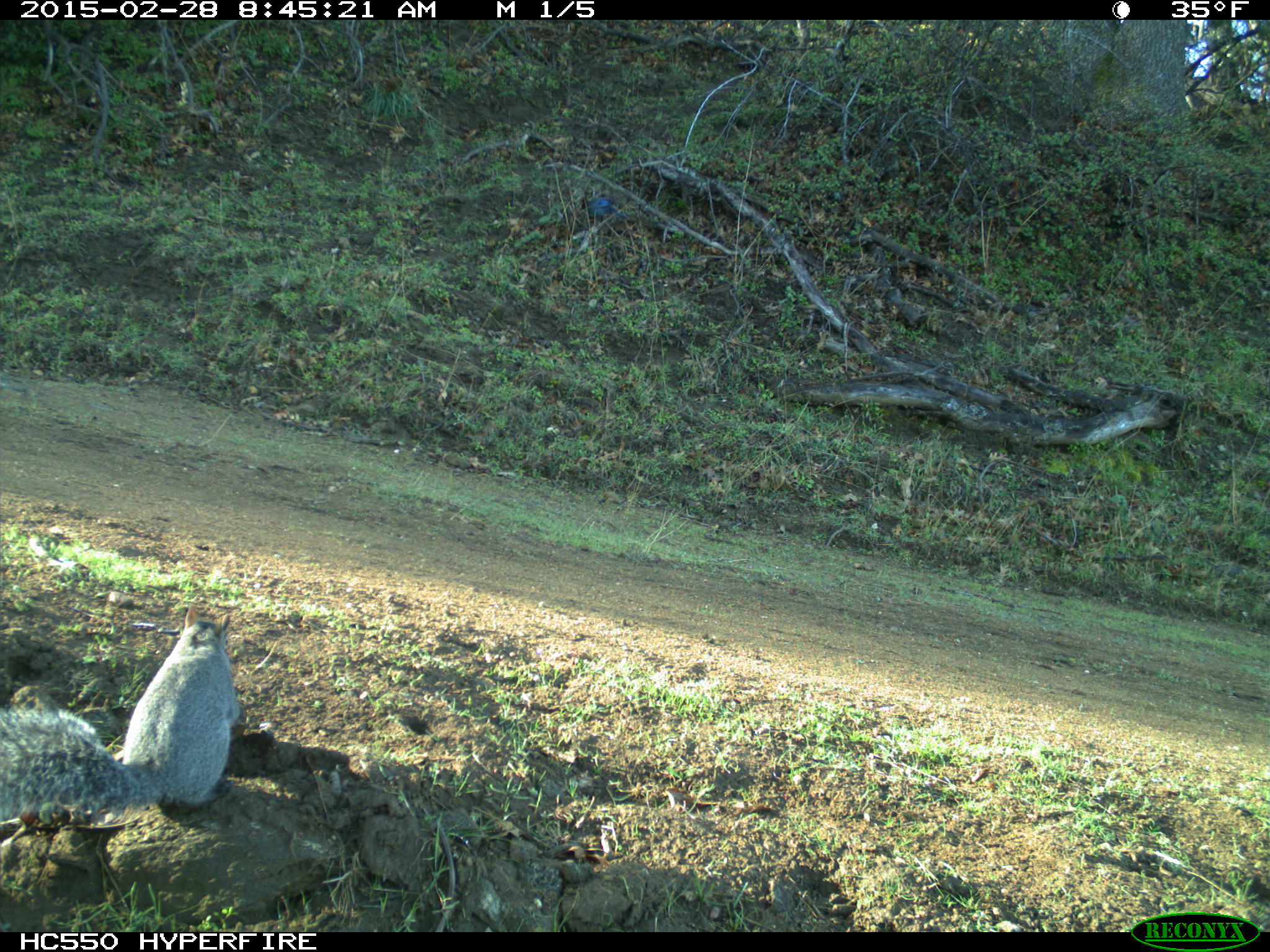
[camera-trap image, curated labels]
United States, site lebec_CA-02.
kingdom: Animalia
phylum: Chordata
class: Mammalia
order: Rodentia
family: Sciuridae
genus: Sciurus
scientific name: Sciurus carolinensis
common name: eastern gray squirrel